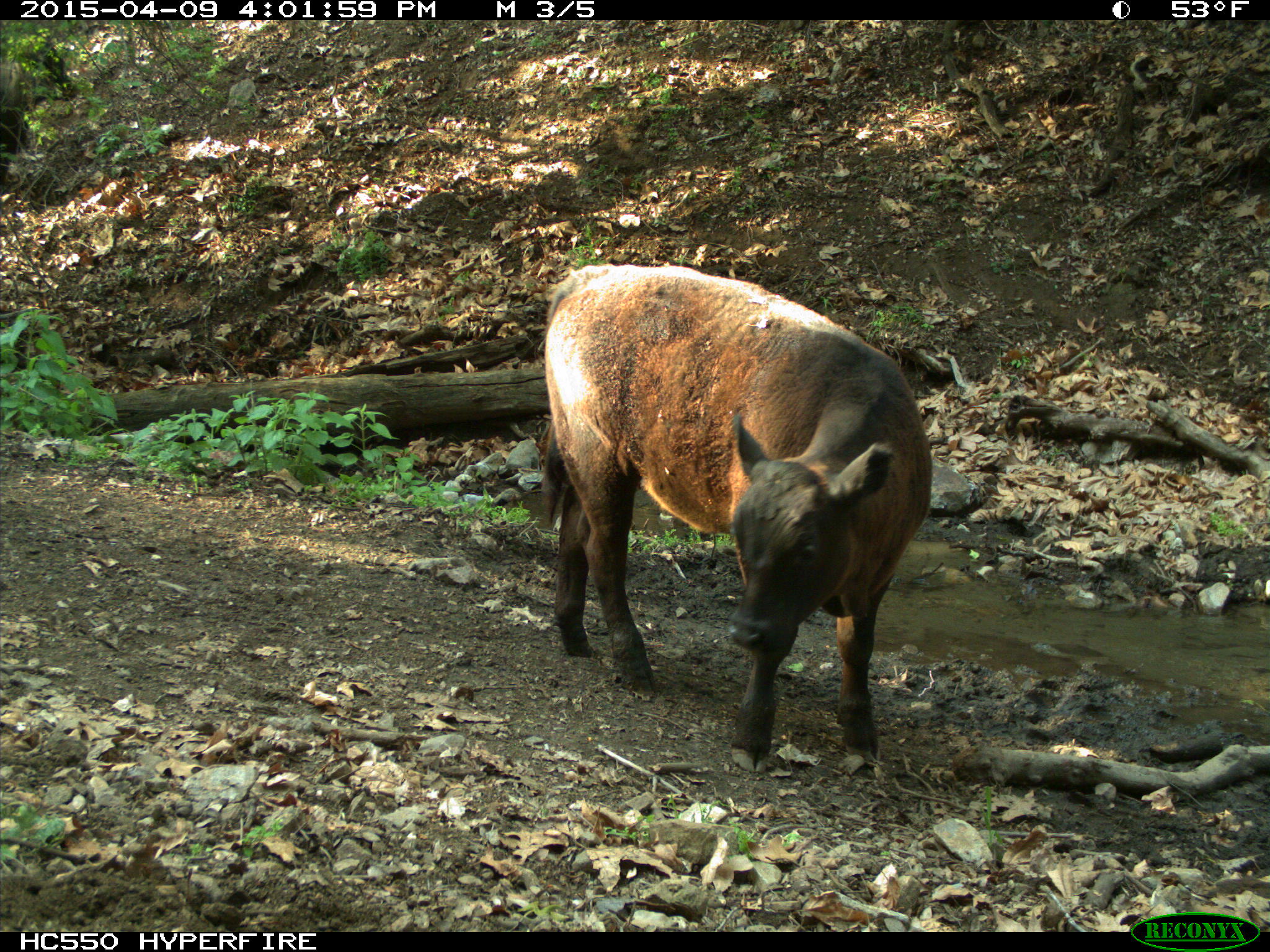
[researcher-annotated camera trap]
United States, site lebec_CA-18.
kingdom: Animalia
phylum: Chordata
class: Mammalia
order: Artiodactyla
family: Bovidae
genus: Bos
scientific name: Bos taurus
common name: domestic cow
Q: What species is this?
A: Bos taurus (domestic cow).